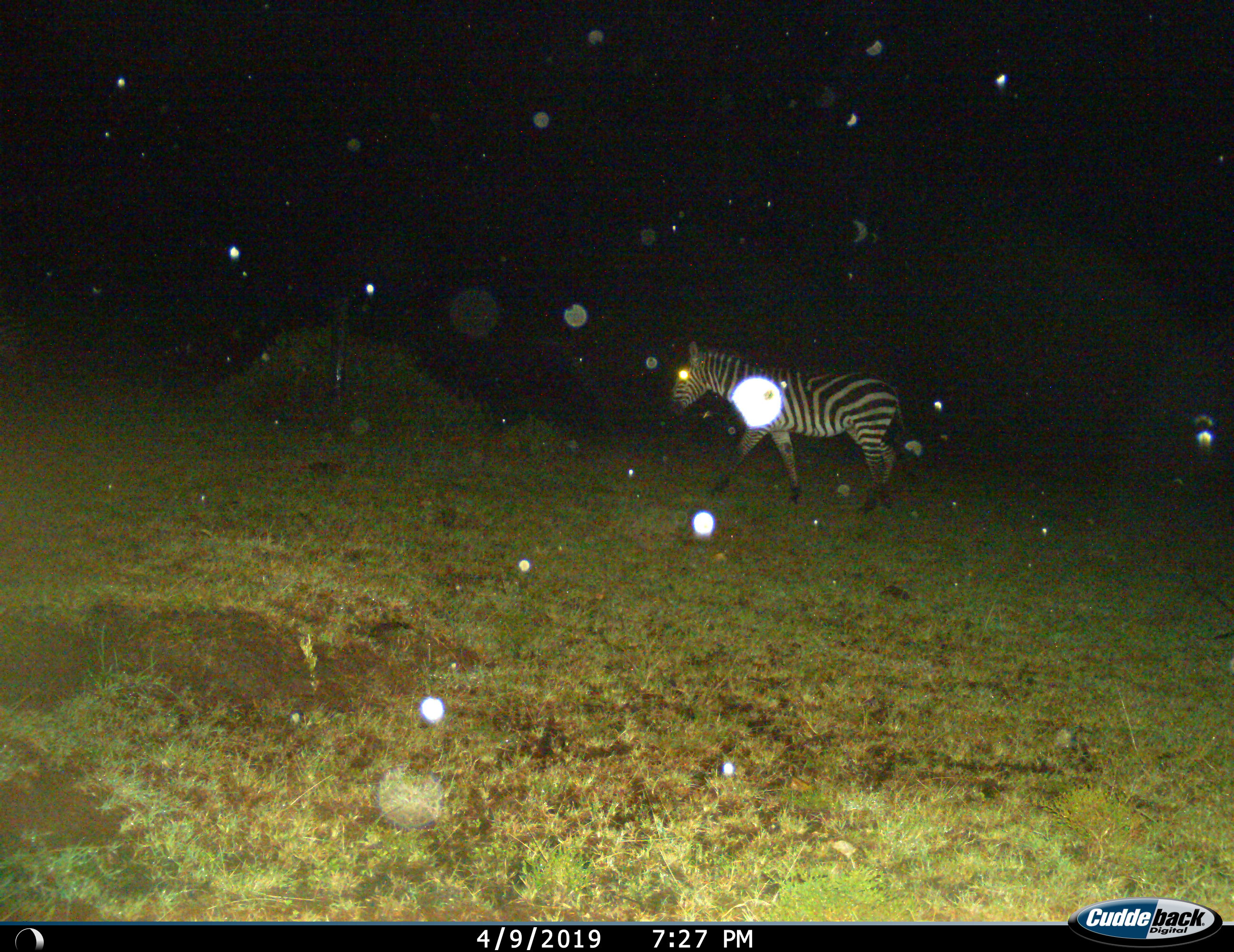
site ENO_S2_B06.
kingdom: Animalia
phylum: Chordata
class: Mammalia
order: Perissodactyla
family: Equidae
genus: Equus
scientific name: Equus quagga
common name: plains zebra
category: zebraplains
Zebraplains (plains zebra) (Equus quagga), count 1. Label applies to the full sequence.